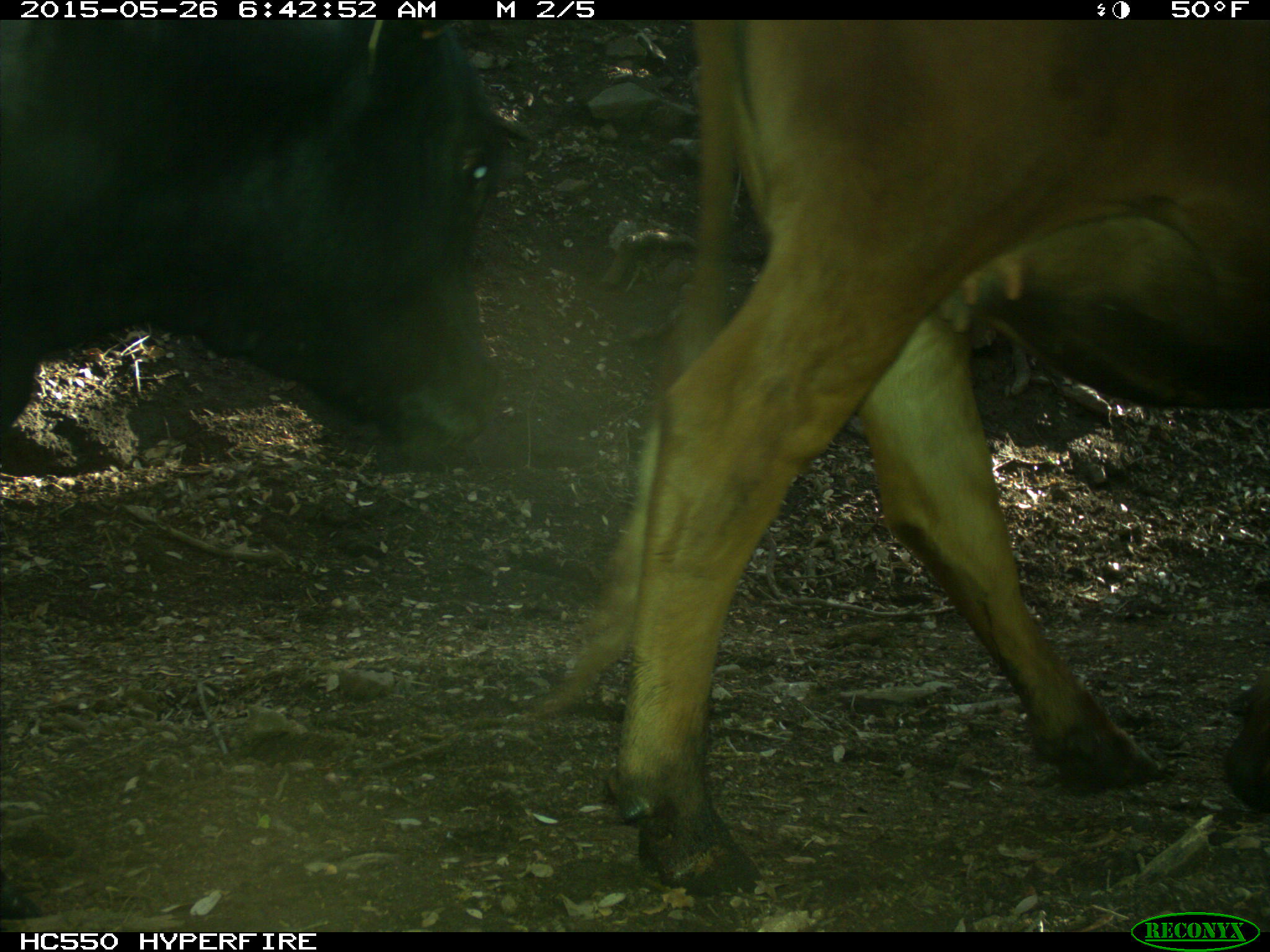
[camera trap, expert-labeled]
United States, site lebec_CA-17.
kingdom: Animalia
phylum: Chordata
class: Mammalia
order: Artiodactyla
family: Bovidae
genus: Bos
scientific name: Bos taurus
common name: domestic cow